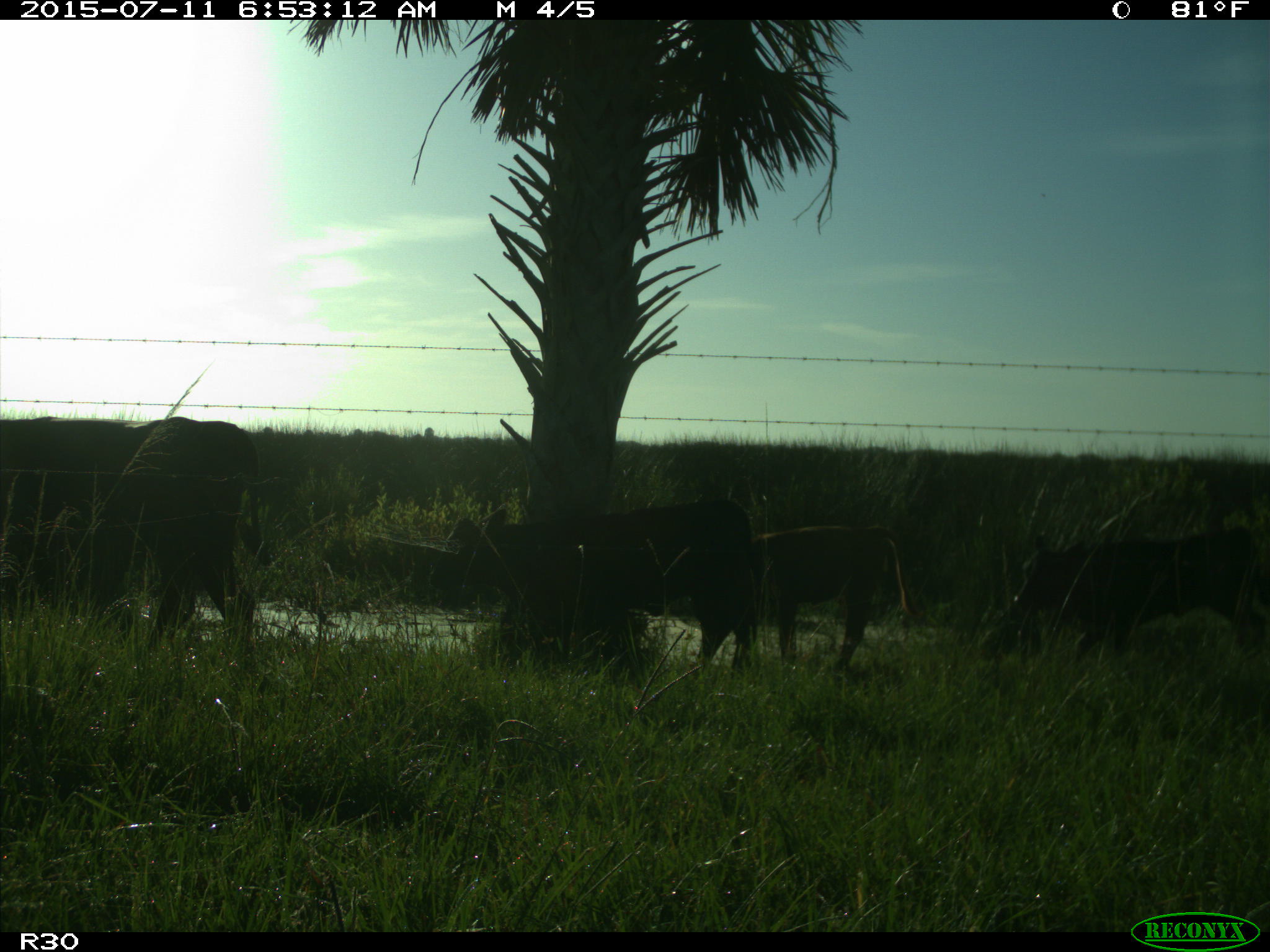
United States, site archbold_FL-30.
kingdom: Animalia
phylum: Chordata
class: Mammalia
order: Artiodactyla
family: Bovidae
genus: Bos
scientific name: Bos taurus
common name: domestic cow